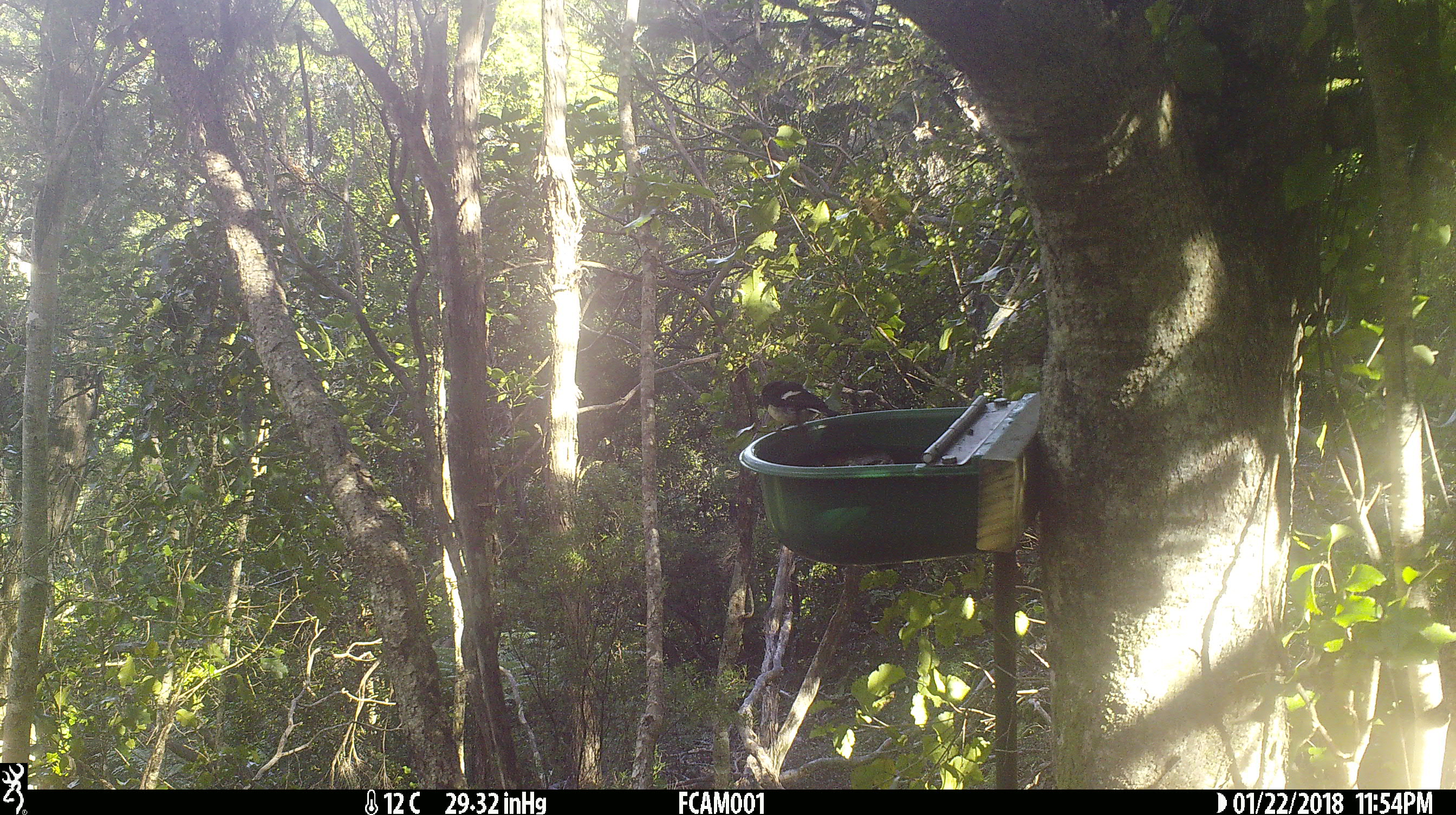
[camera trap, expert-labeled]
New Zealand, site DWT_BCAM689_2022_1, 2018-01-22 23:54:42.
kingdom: Animalia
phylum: Chordata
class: Aves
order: Passeriformes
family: Petroicidae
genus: Petroica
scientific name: Petroica macrocephala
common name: tomtit